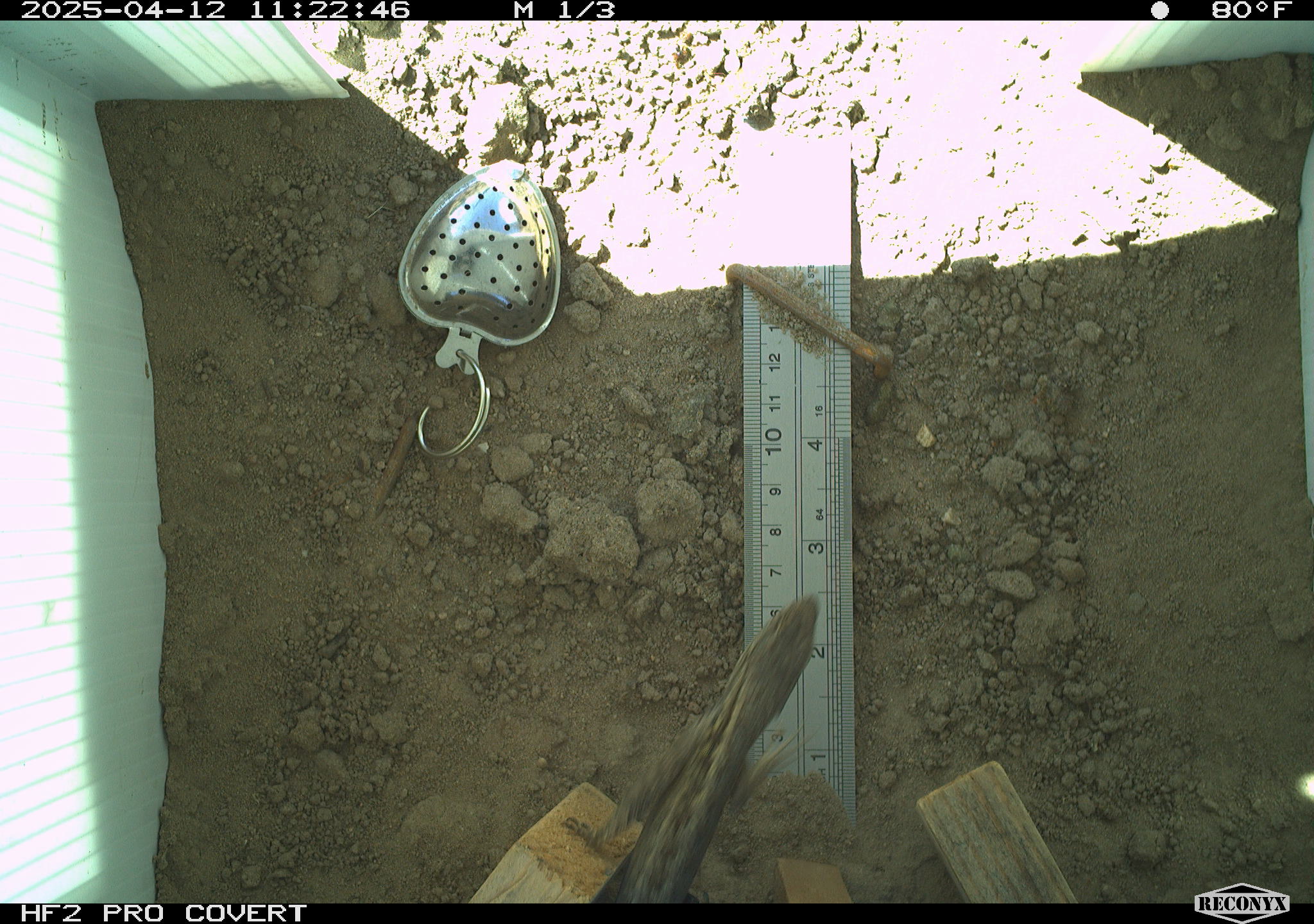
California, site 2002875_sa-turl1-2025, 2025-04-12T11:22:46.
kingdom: Animalia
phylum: Chordata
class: Reptilia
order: Squamata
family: Phrynosomatidae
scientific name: Phrynosomatidae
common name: north american spiny lizards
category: sceloporus/uta species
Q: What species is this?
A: Sceloporus/uta species (north american spiny lizards) (Phrynosomatidae).